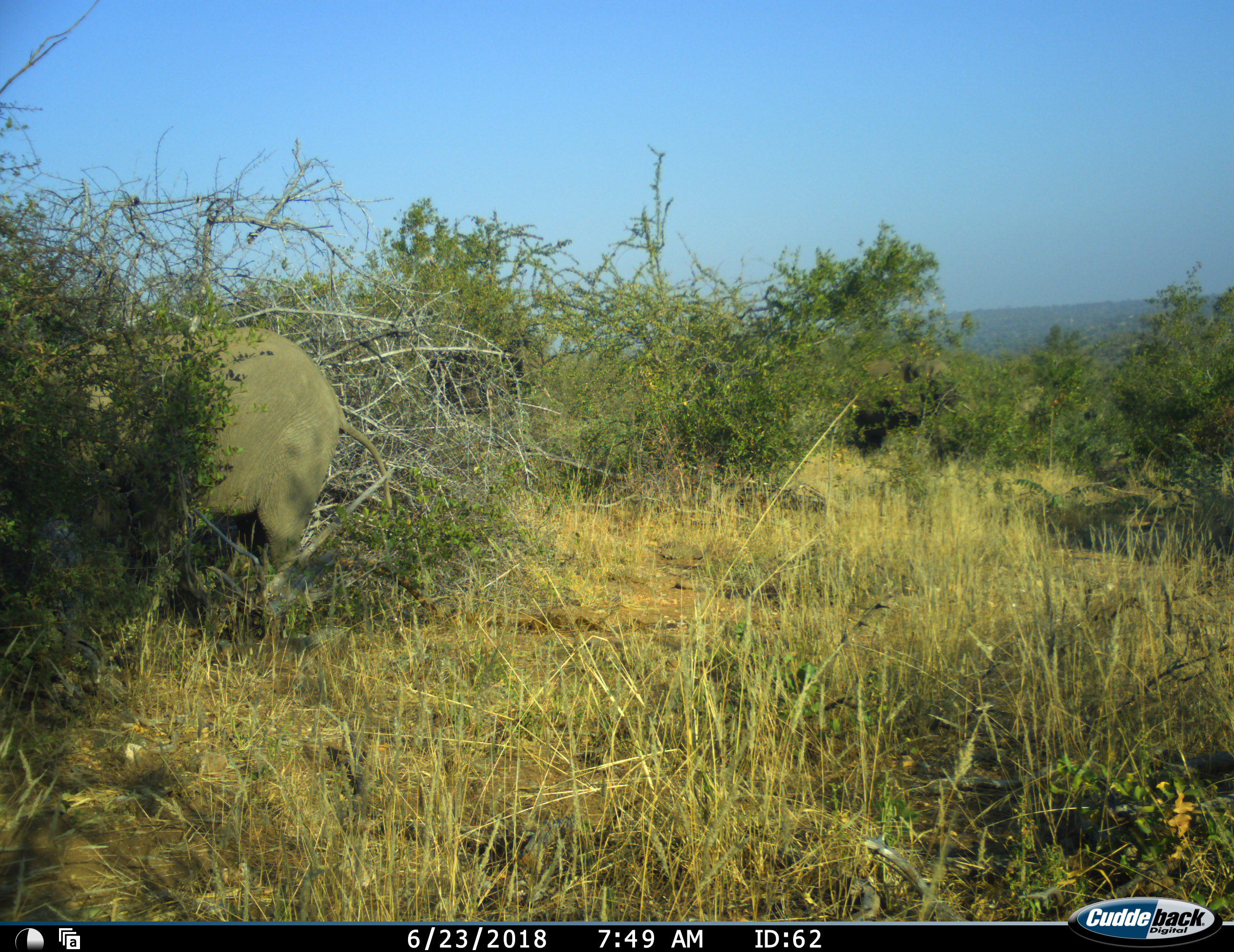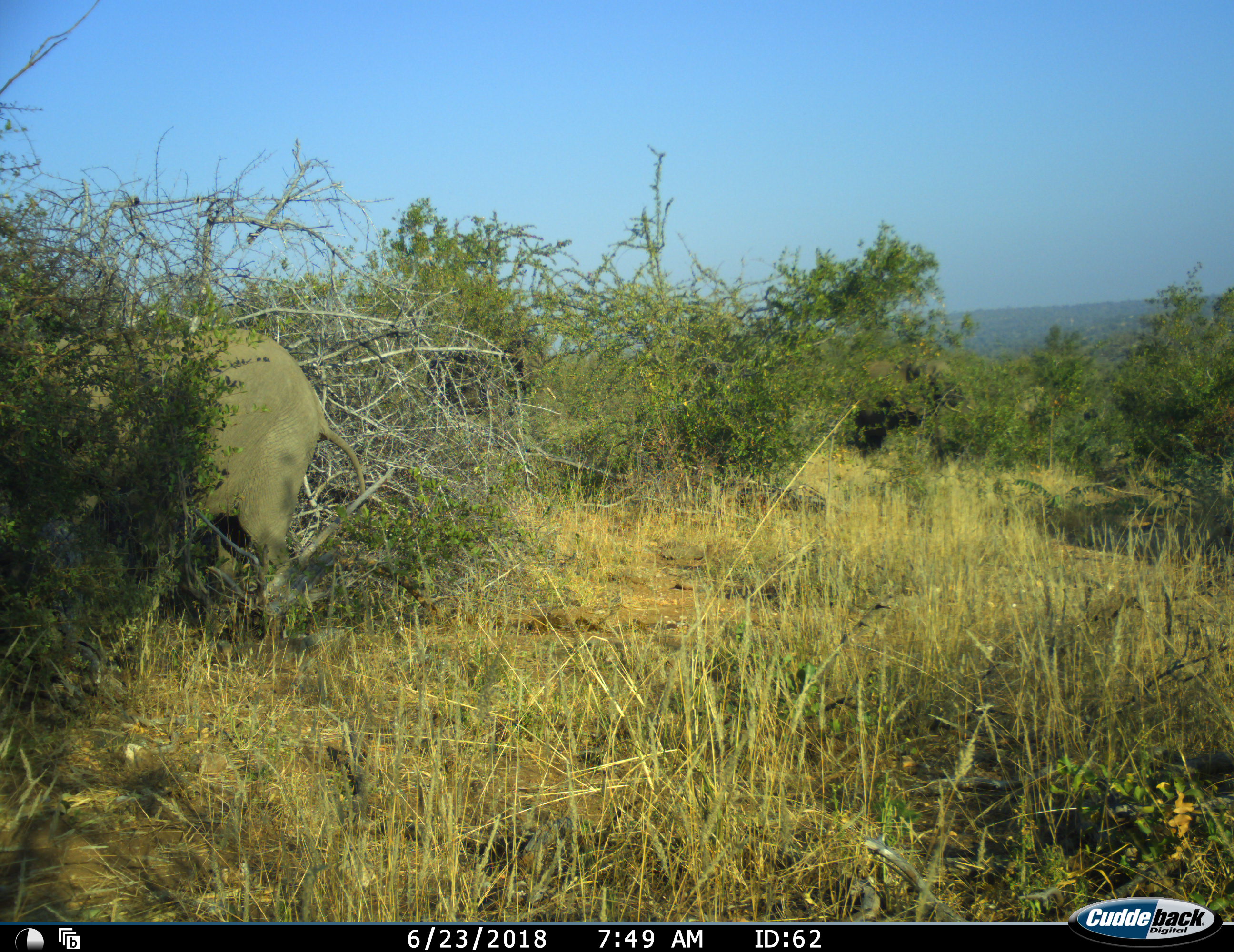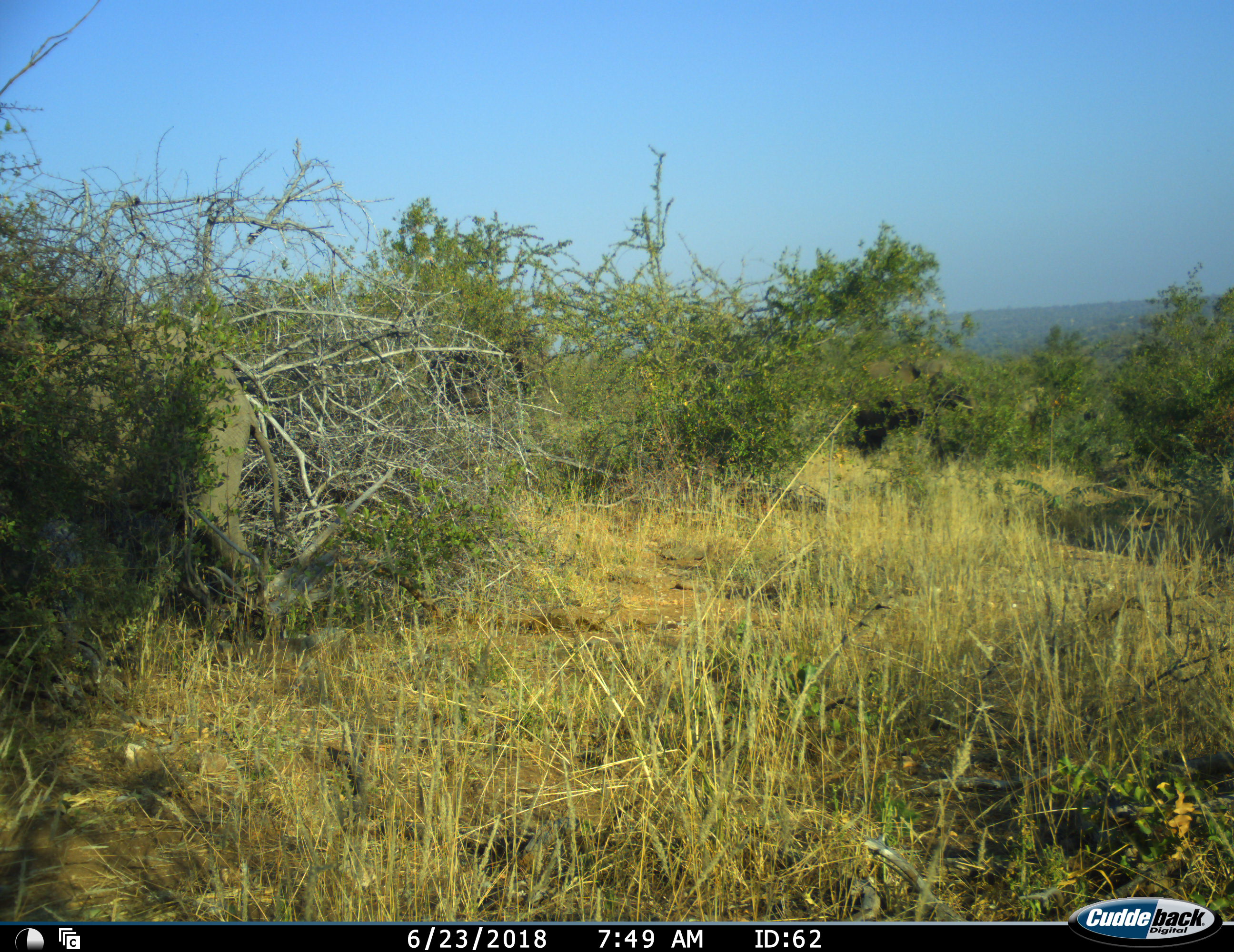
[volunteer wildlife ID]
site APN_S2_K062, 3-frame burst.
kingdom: Animalia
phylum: Chordata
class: Mammalia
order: Proboscidea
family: Elephantidae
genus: Loxodonta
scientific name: Loxodonta africana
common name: african bush elephant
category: elephant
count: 1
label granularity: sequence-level